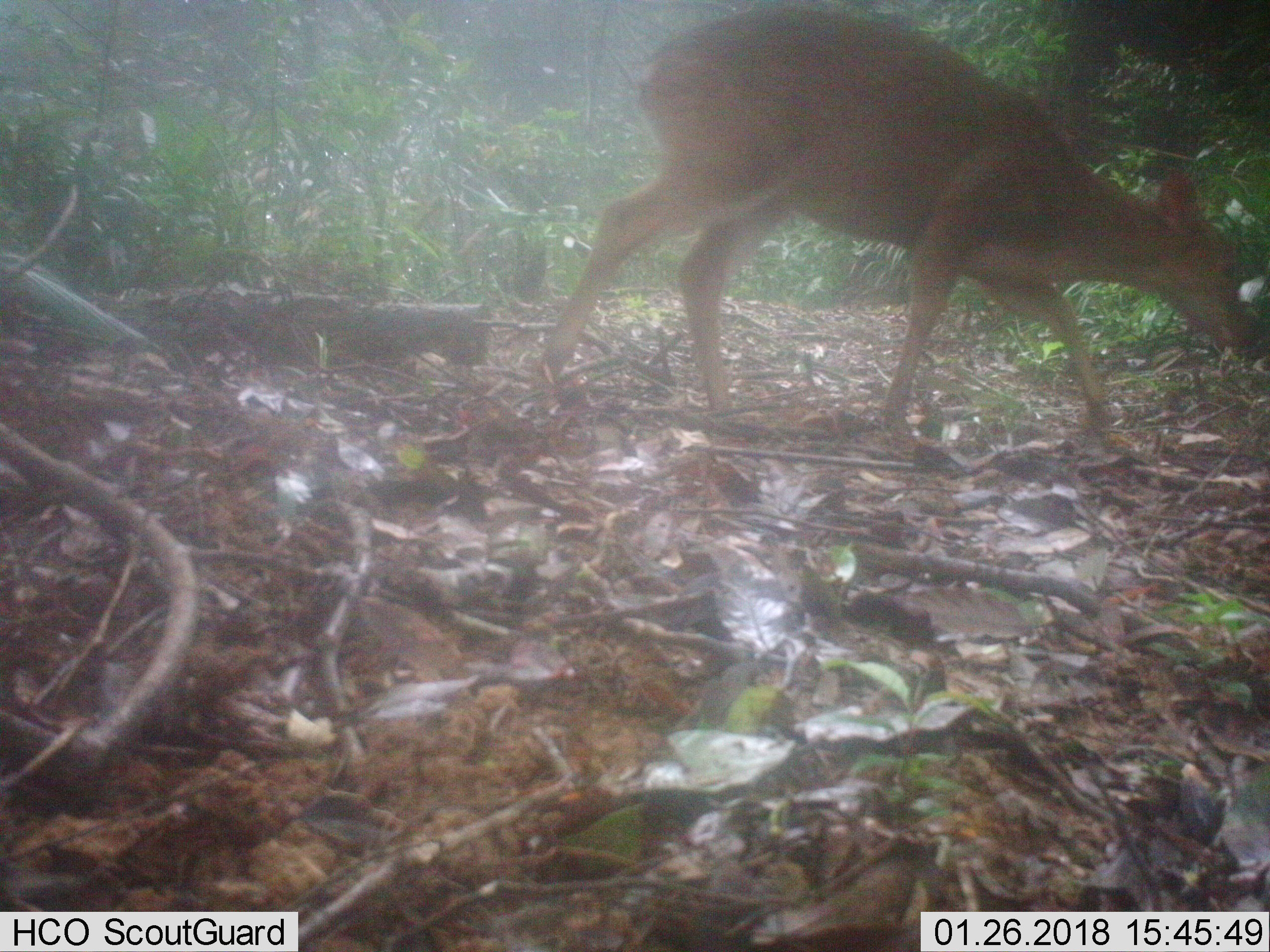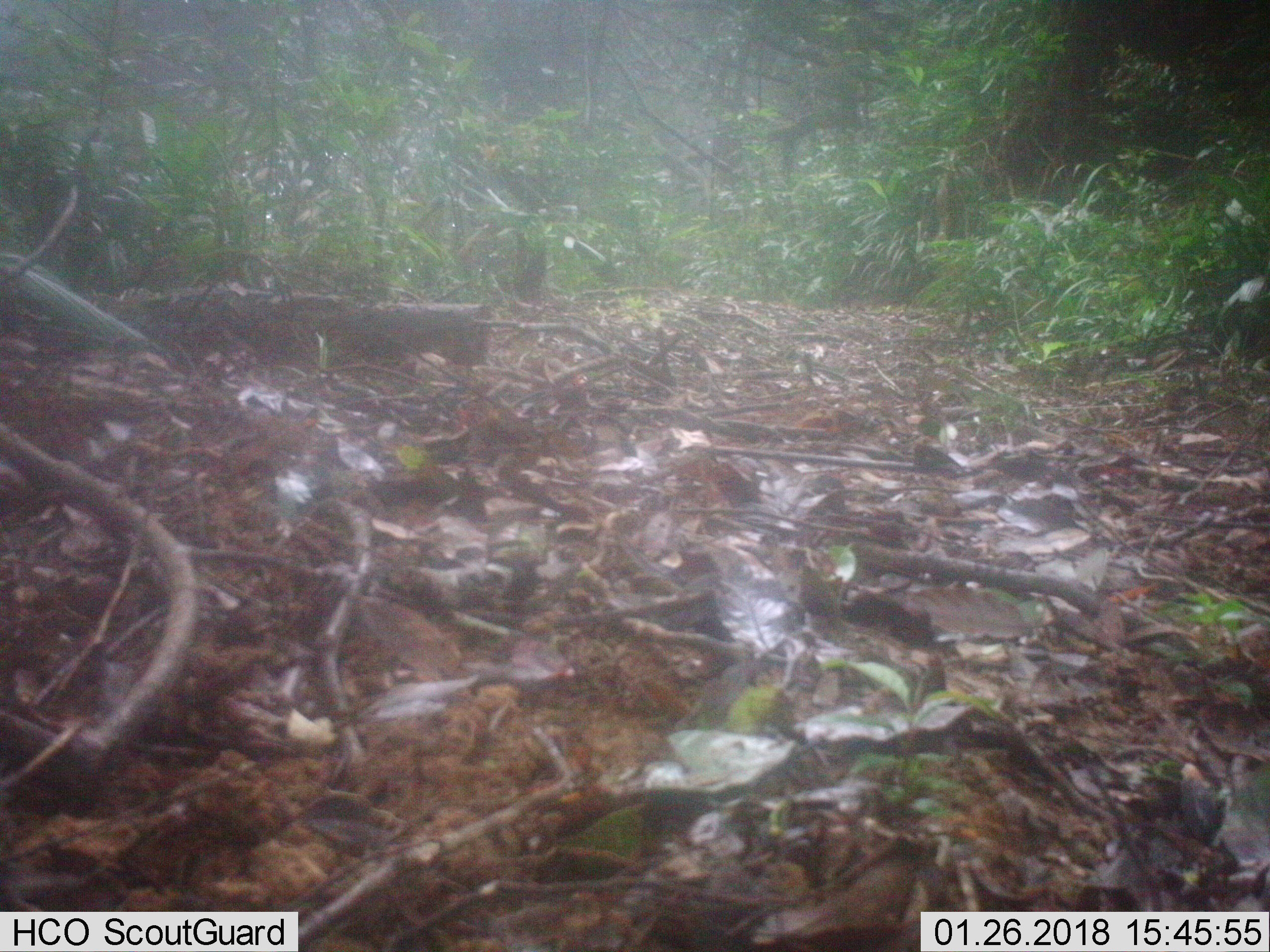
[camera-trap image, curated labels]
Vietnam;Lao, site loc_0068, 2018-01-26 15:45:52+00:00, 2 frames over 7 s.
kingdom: Animalia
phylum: Chordata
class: Mammalia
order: Artiodactyla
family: Cervidae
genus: Muntiacus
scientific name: Muntiacus vuquangensis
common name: large-antlered muntjac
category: large antlered muntjac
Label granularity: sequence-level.